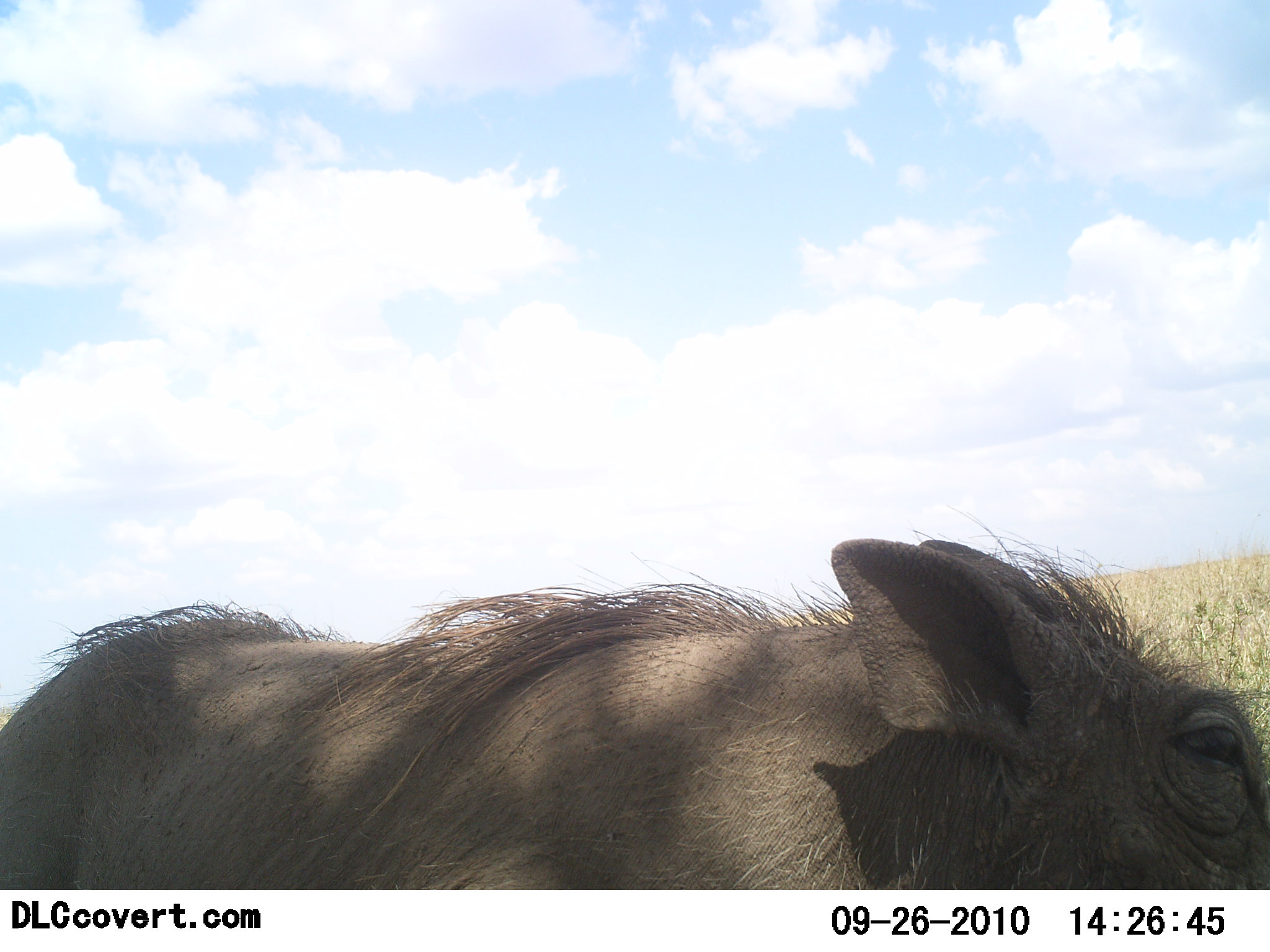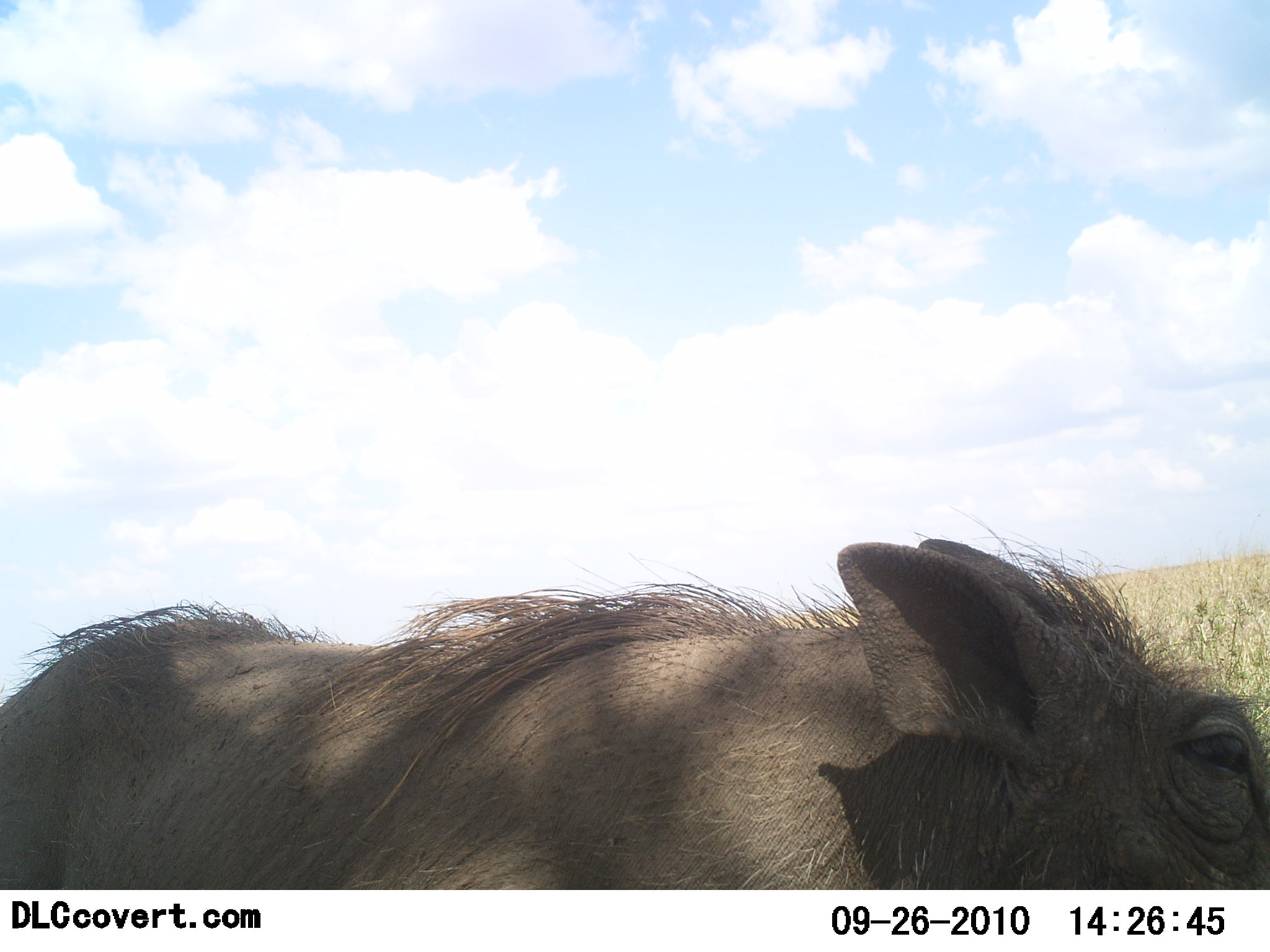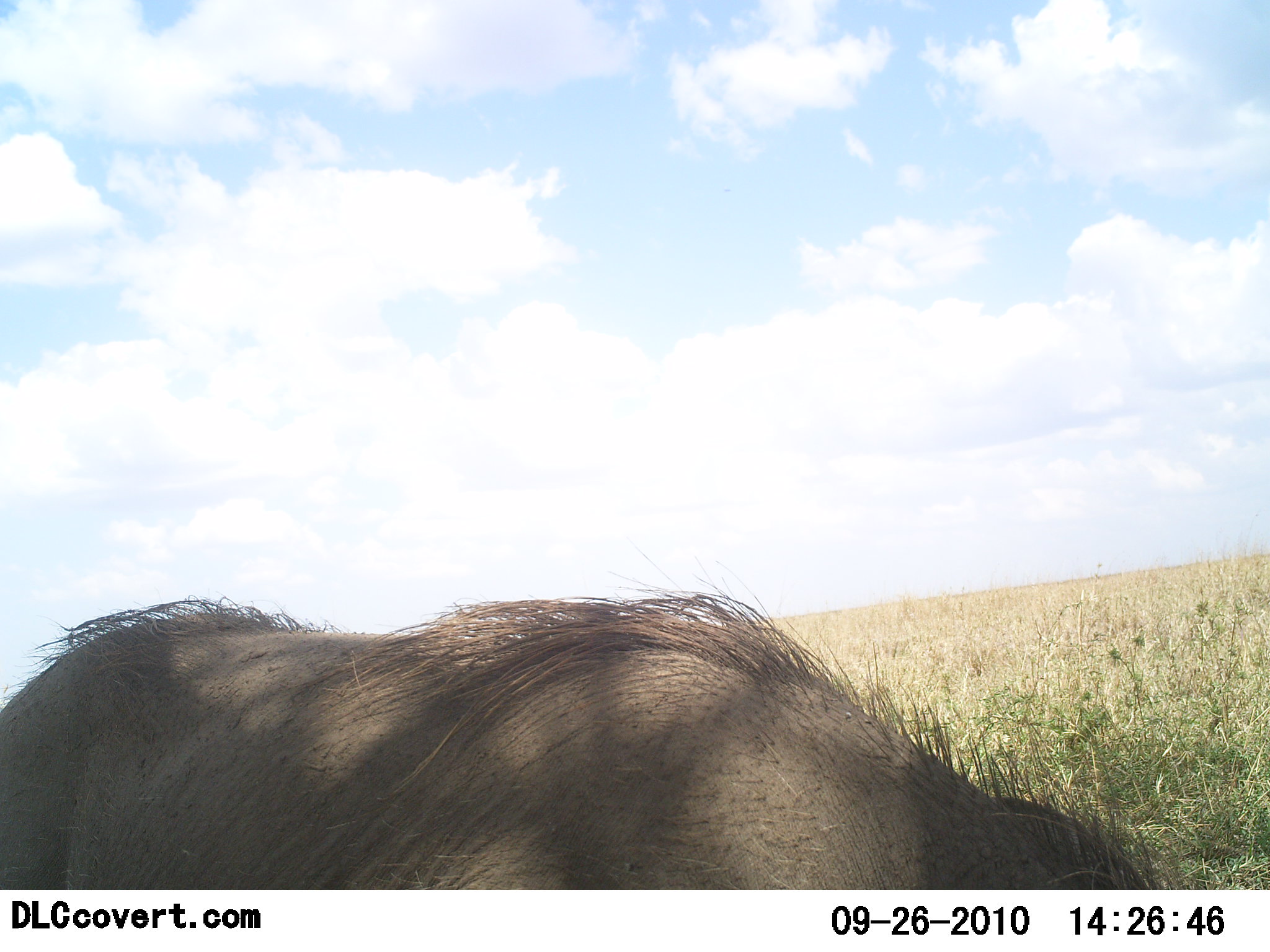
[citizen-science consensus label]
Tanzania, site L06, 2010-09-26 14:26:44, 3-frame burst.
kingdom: Animalia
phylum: Chordata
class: Mammalia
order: Artiodactyla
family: Suidae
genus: Phacochoerus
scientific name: Phacochoerus africanus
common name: warthog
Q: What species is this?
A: Warthog (Phacochoerus africanus).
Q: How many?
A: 1.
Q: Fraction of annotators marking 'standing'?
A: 79%.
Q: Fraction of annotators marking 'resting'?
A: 0%.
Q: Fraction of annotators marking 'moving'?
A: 14%.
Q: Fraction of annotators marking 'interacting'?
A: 0%.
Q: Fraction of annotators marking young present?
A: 0%.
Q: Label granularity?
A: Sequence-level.